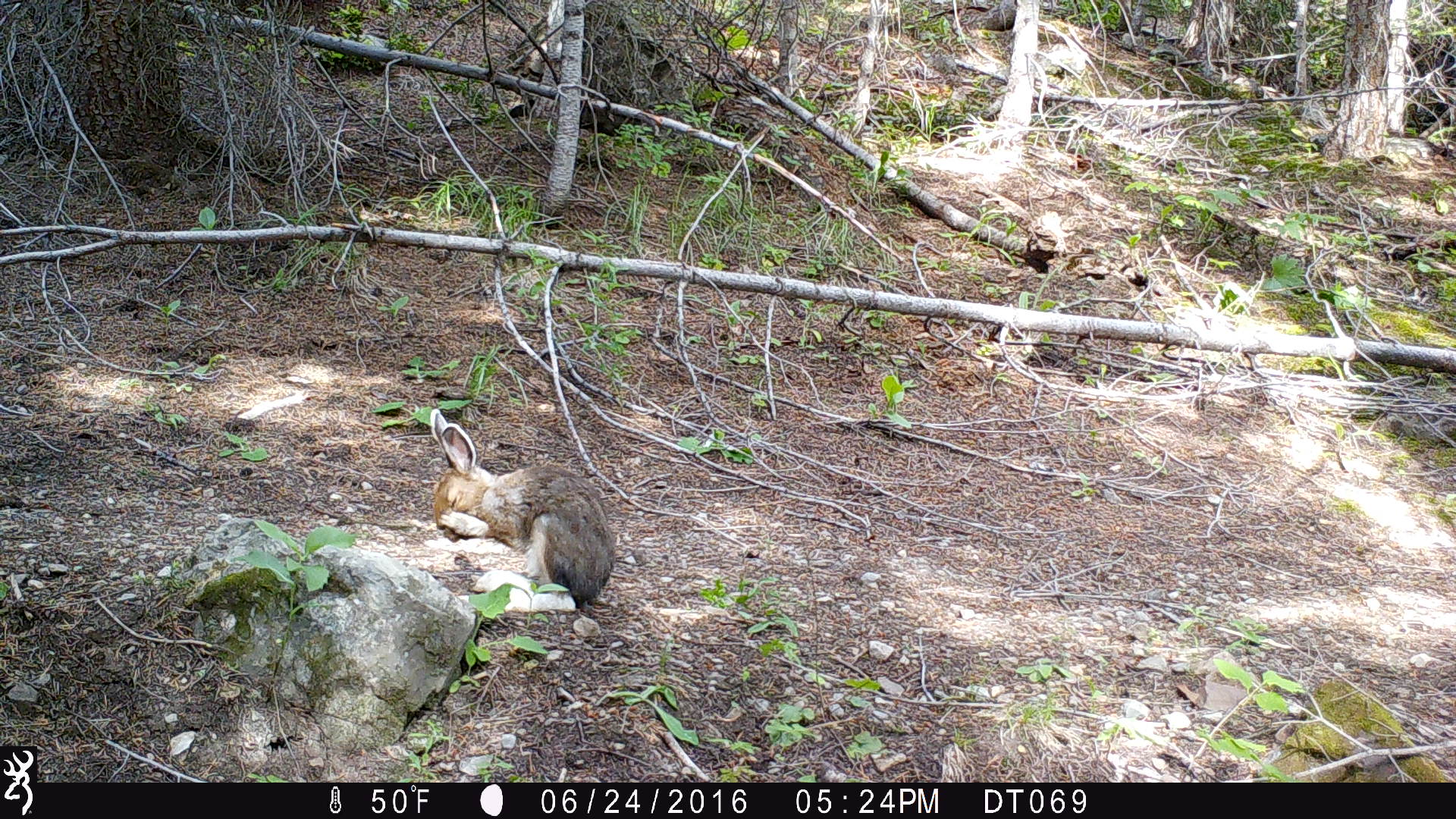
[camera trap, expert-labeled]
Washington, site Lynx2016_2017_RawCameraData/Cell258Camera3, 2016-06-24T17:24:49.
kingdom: Animalia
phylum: Chordata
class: Mammalia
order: Lagomorpha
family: Leporidae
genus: Lepus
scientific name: Lepus americanus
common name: snowshoe hare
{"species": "Lepus americanus (snowshoe hare)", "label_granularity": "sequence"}